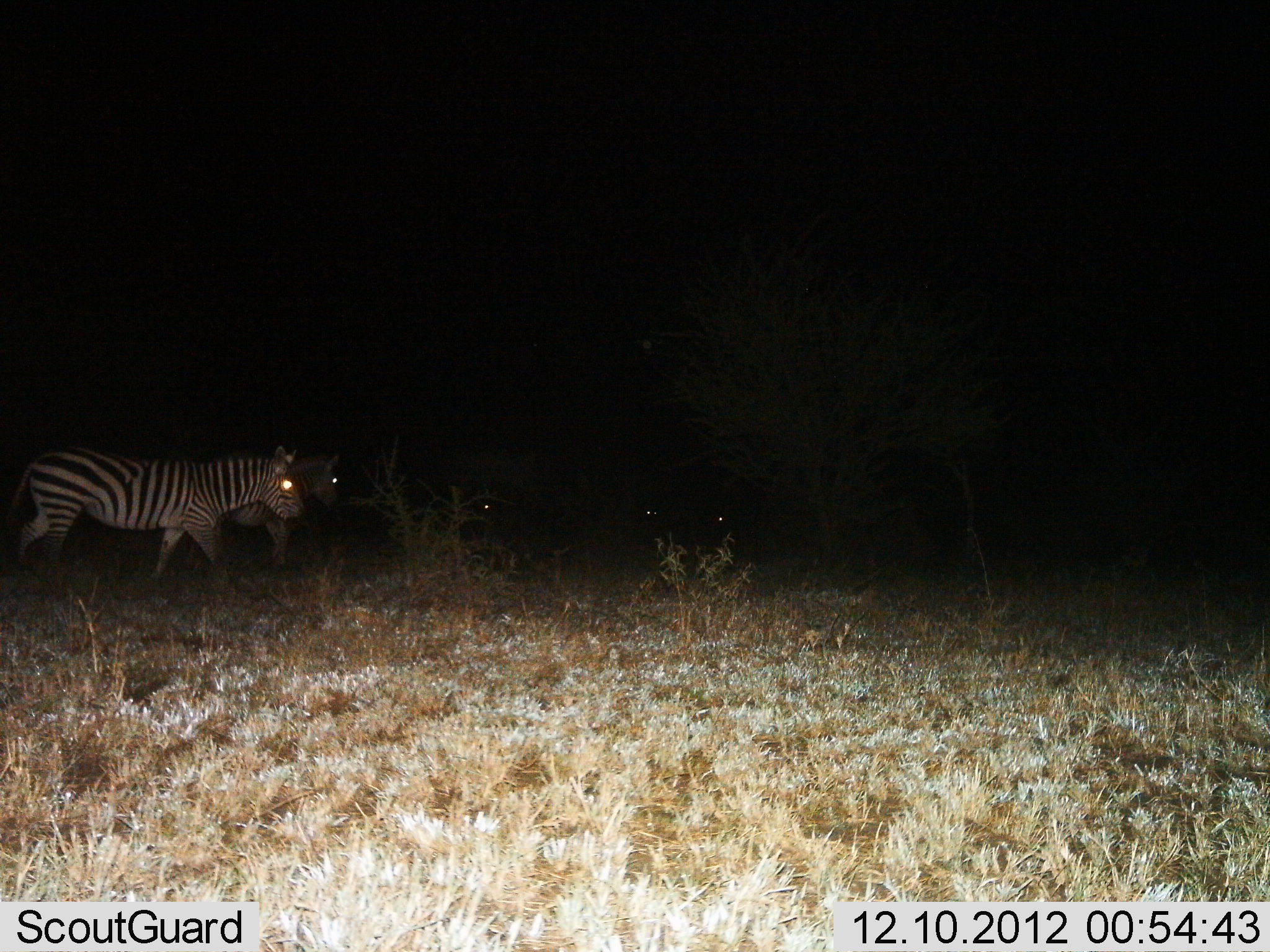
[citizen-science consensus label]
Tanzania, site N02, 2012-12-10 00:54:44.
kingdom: Animalia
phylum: Chordata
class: Mammalia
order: Perissodactyla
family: Equidae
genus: Equus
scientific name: Equus quagga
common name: plains zebra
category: zebra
Zebra (plains zebra) (Equus quagga), count 2. Behavior (volunteer vote fractions): standing 29%, resting 5%, moving 76%, interacting 0%. Young present (vote fraction): 0%. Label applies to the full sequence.